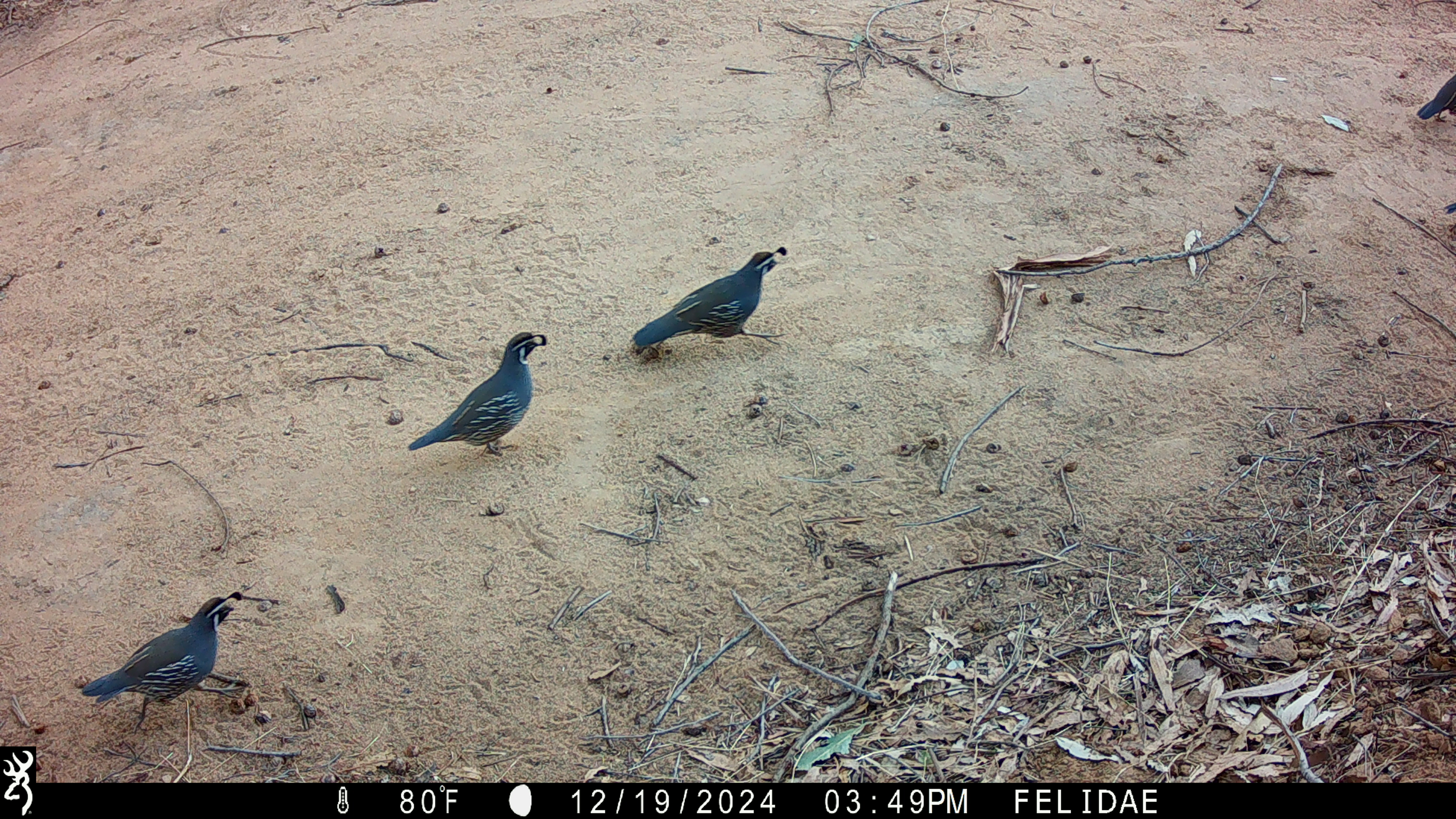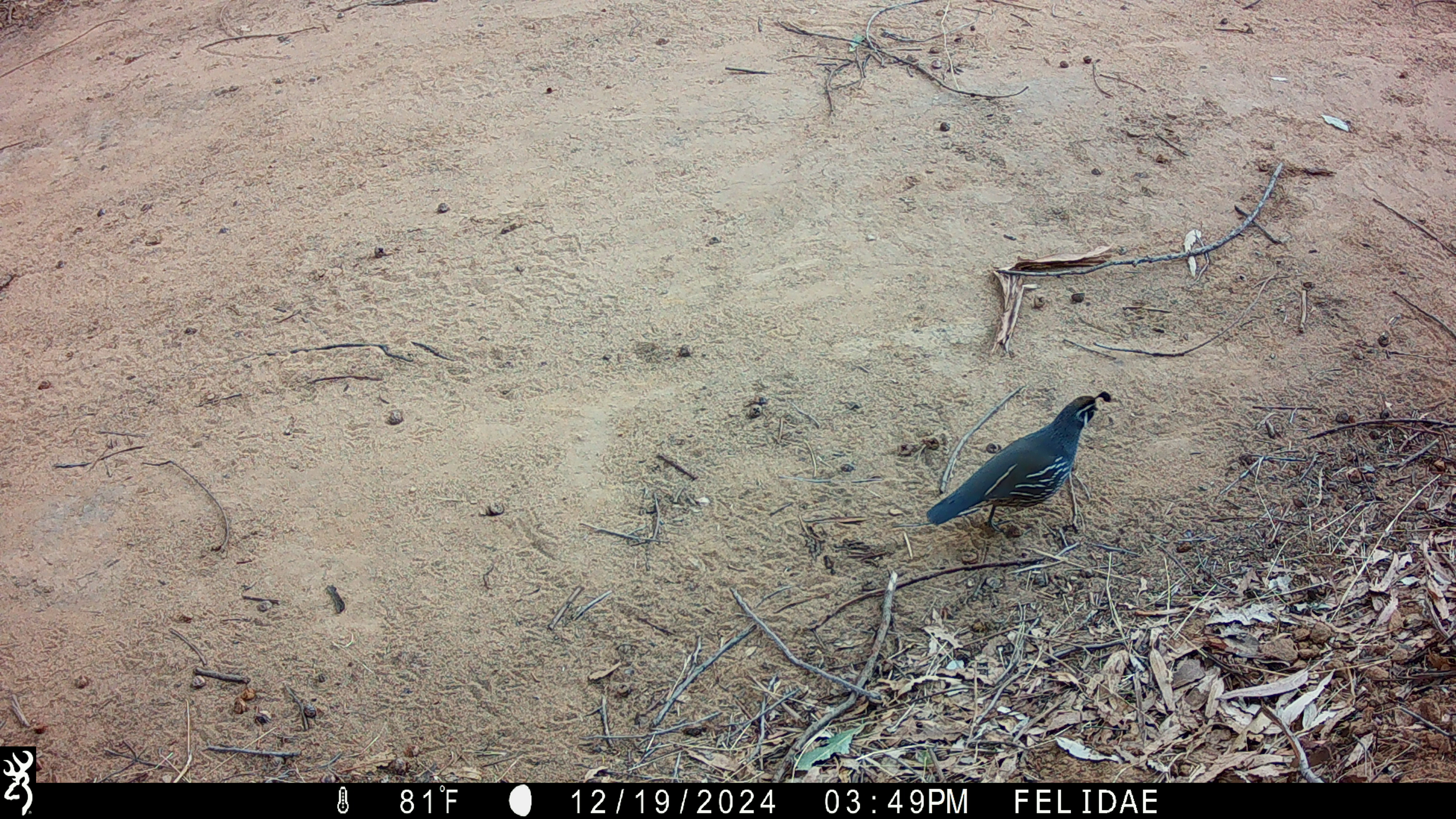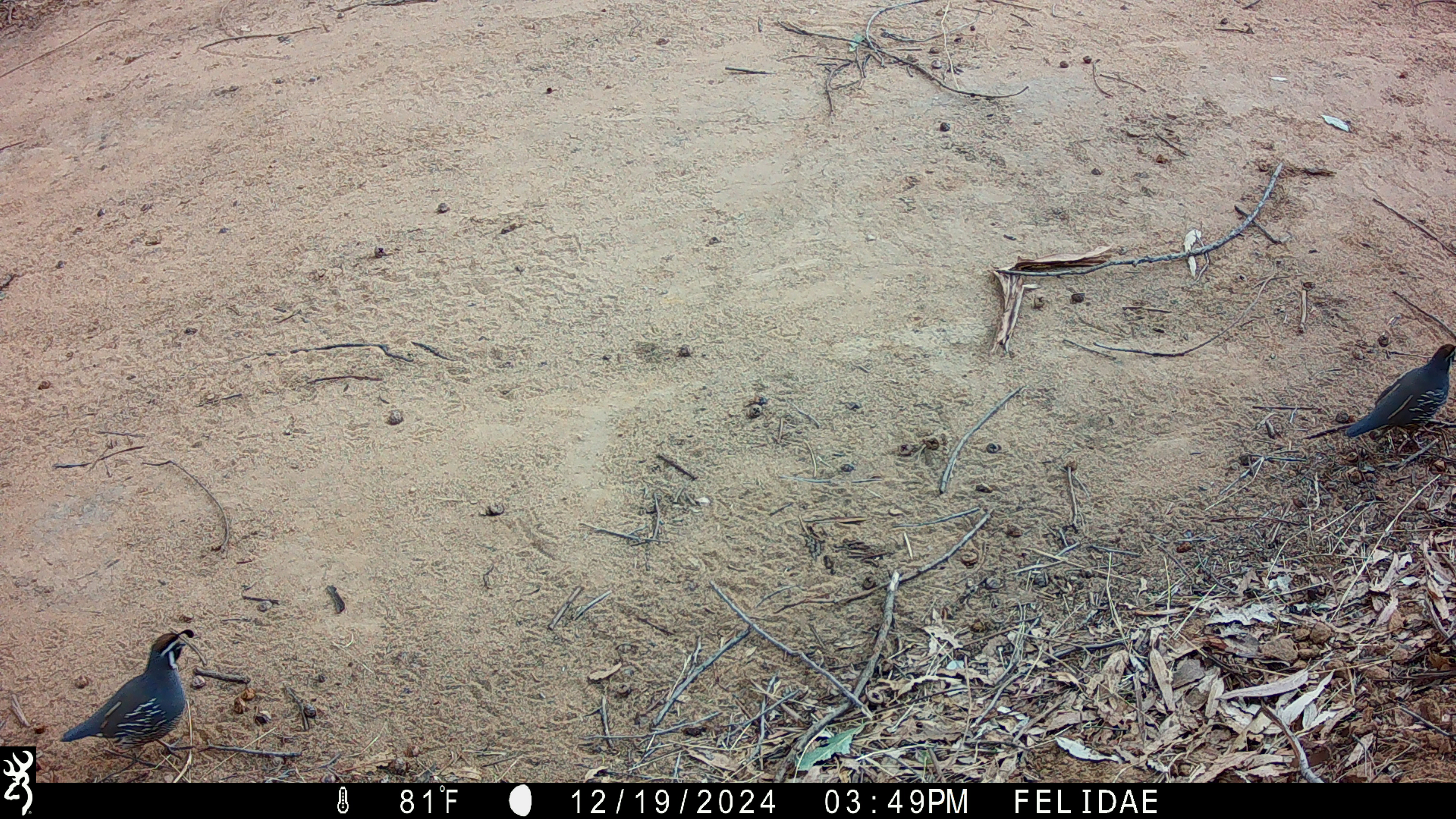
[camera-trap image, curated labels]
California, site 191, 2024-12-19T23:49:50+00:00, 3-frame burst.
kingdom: Animalia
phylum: Chordata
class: Aves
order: Galliformes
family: Odontophoridae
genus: Callipepla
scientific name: Callipepla californica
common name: california quail